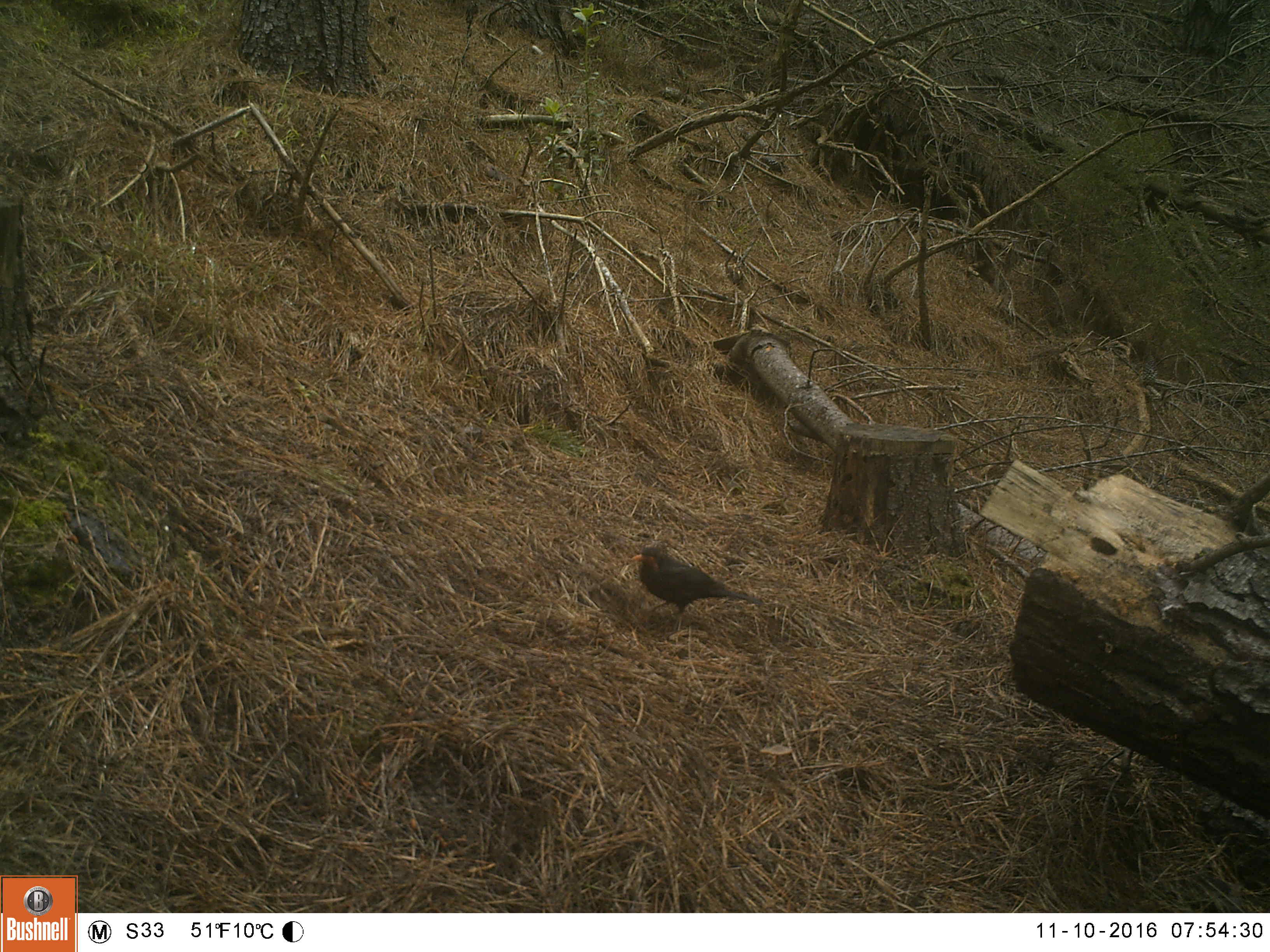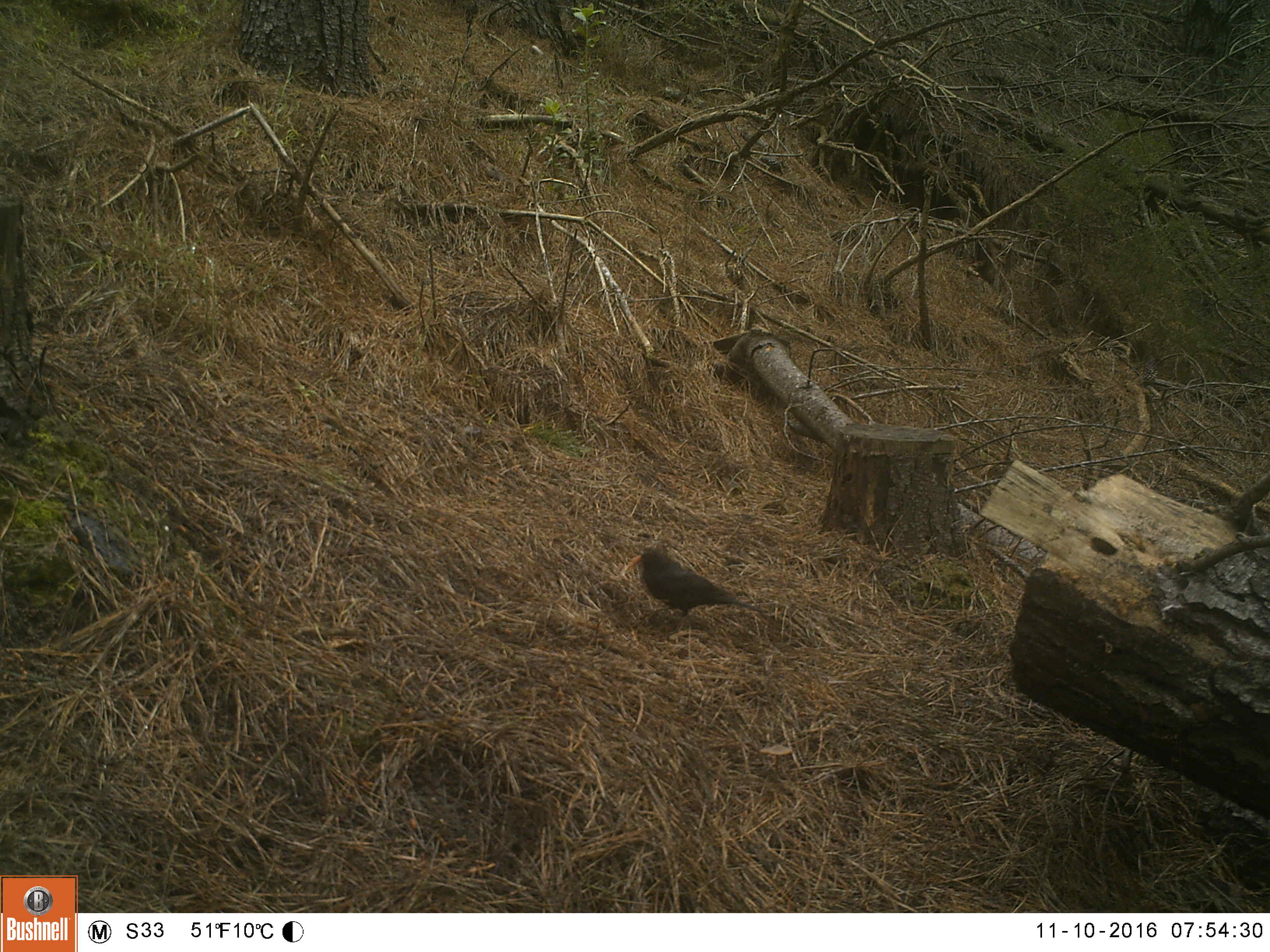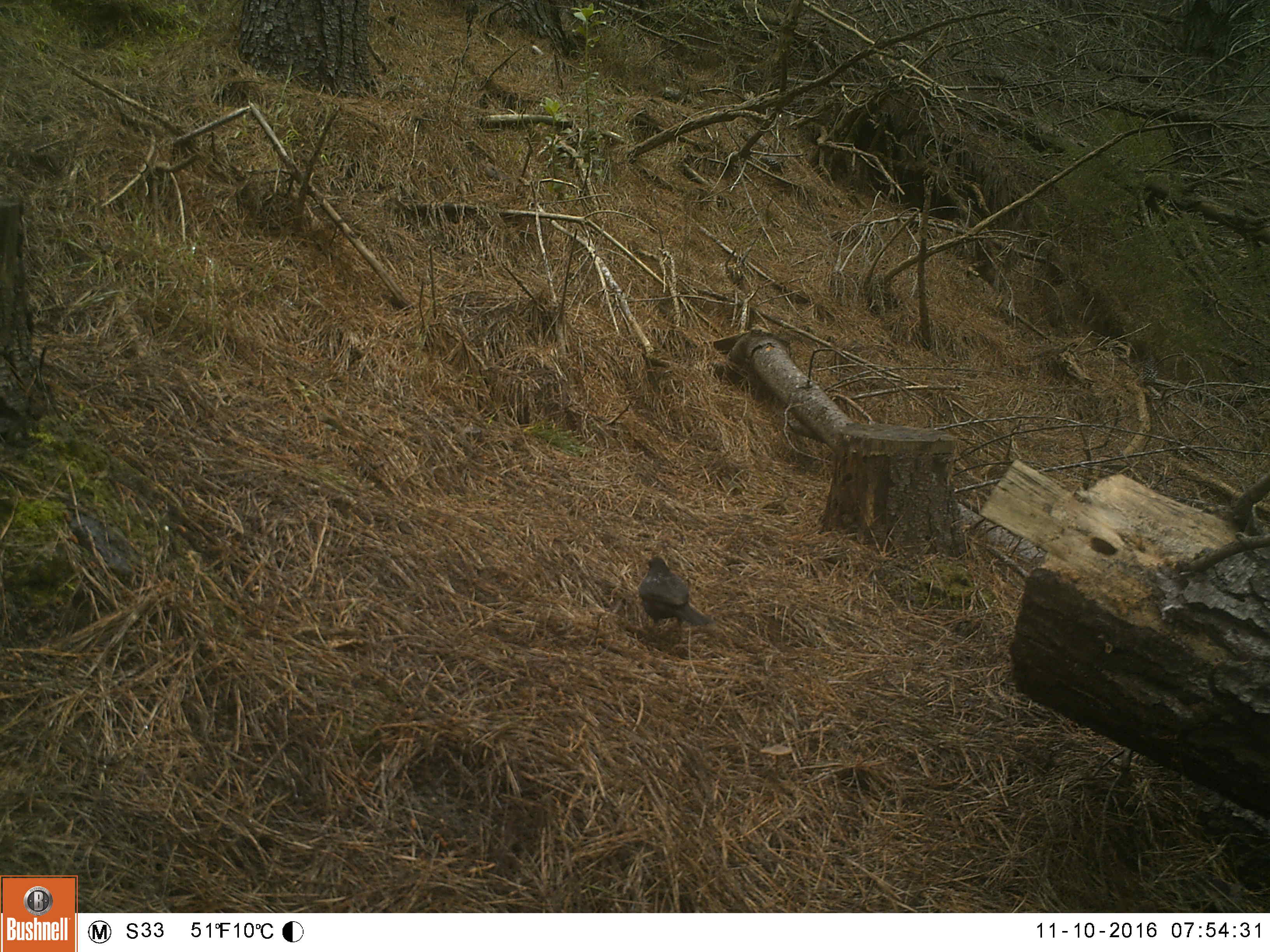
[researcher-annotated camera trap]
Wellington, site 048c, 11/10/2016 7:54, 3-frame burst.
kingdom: Animalia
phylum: Chordata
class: Aves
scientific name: Aves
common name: bird